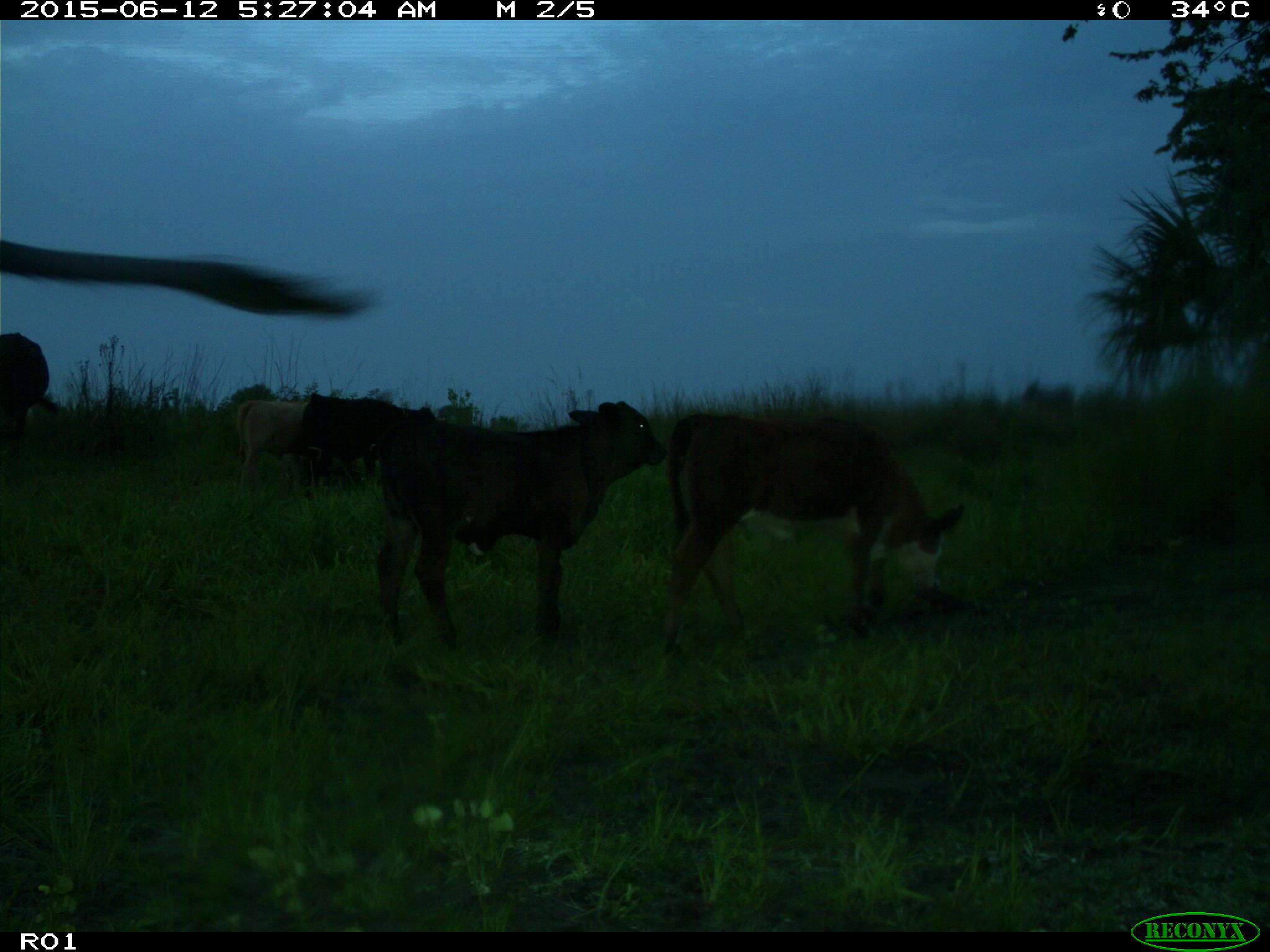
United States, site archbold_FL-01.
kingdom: Animalia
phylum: Chordata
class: Mammalia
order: Artiodactyla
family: Bovidae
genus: Bos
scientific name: Bos taurus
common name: domestic cow